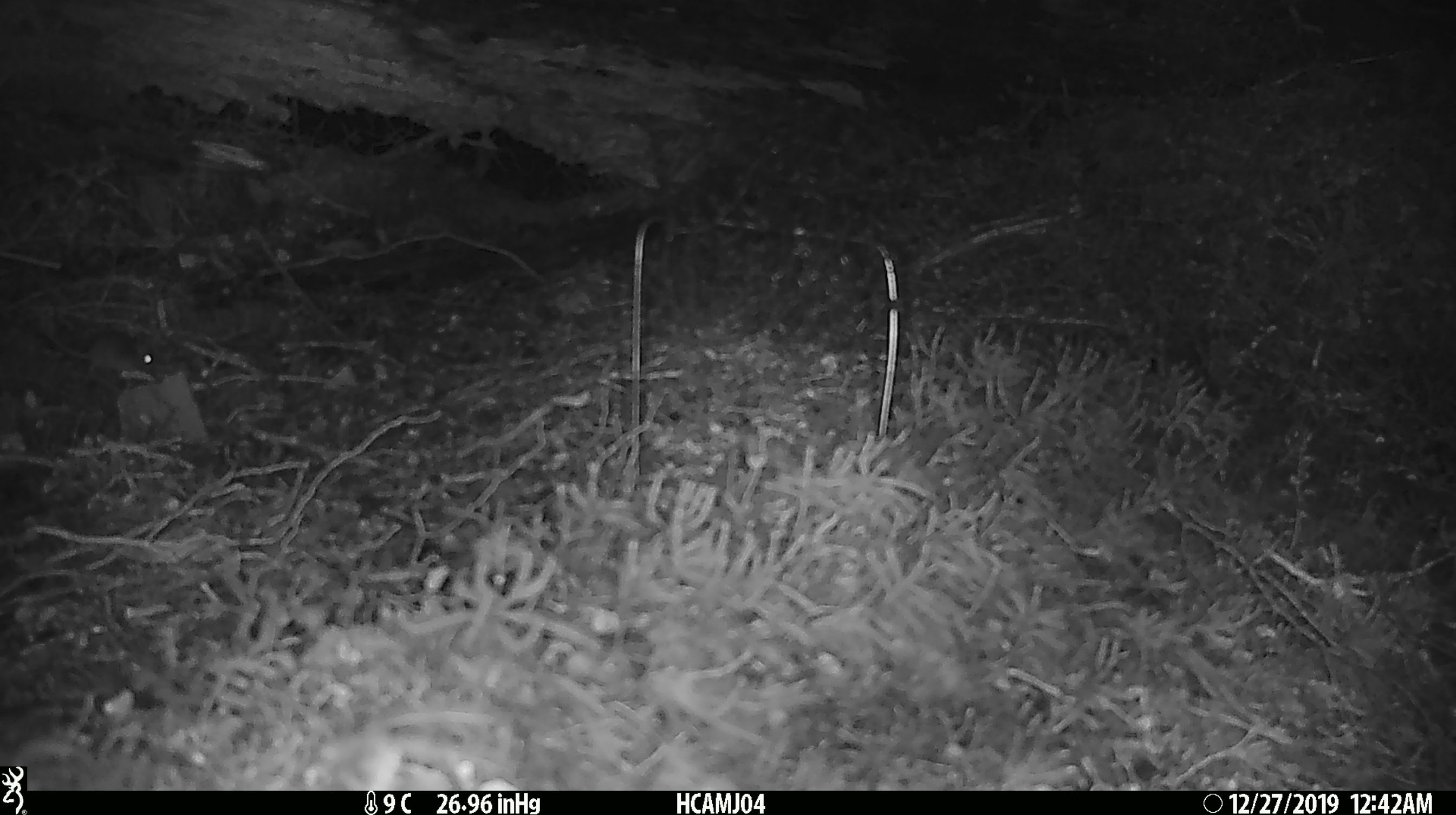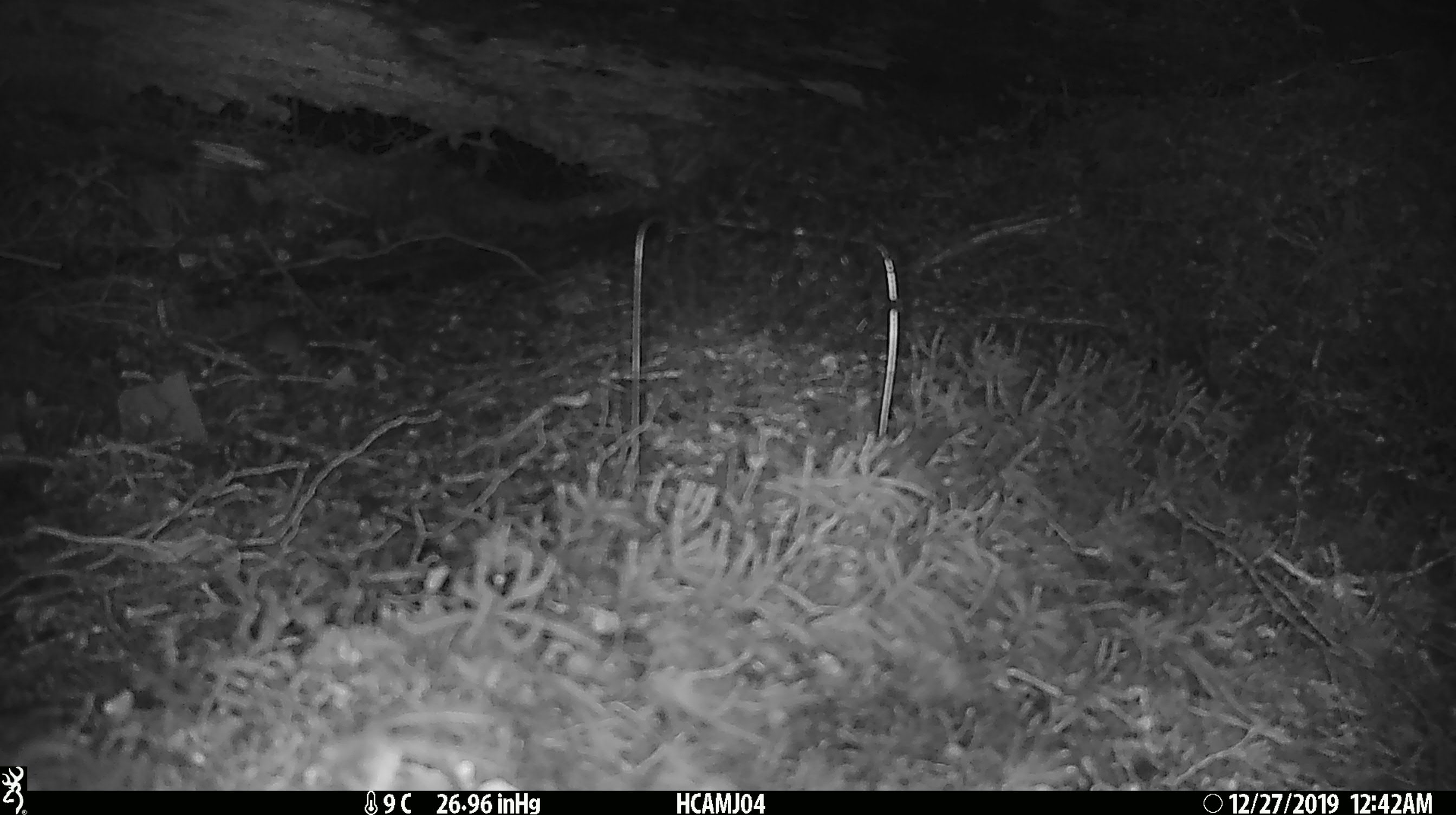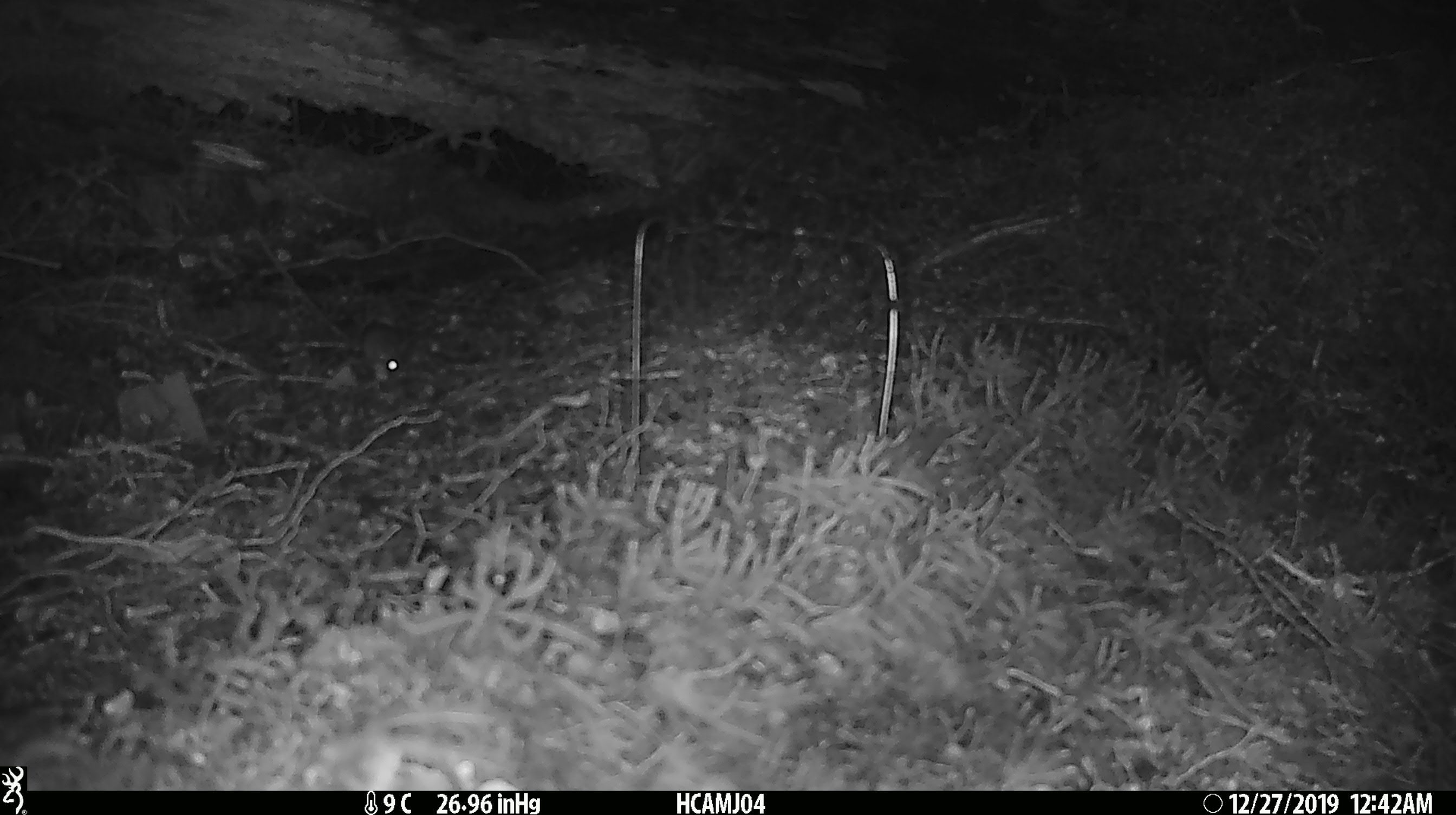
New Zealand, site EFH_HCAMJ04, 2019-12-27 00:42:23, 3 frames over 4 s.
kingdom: Animalia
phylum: Chordata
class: Mammalia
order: Rodentia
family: Muridae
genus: Mus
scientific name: Mus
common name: mouse